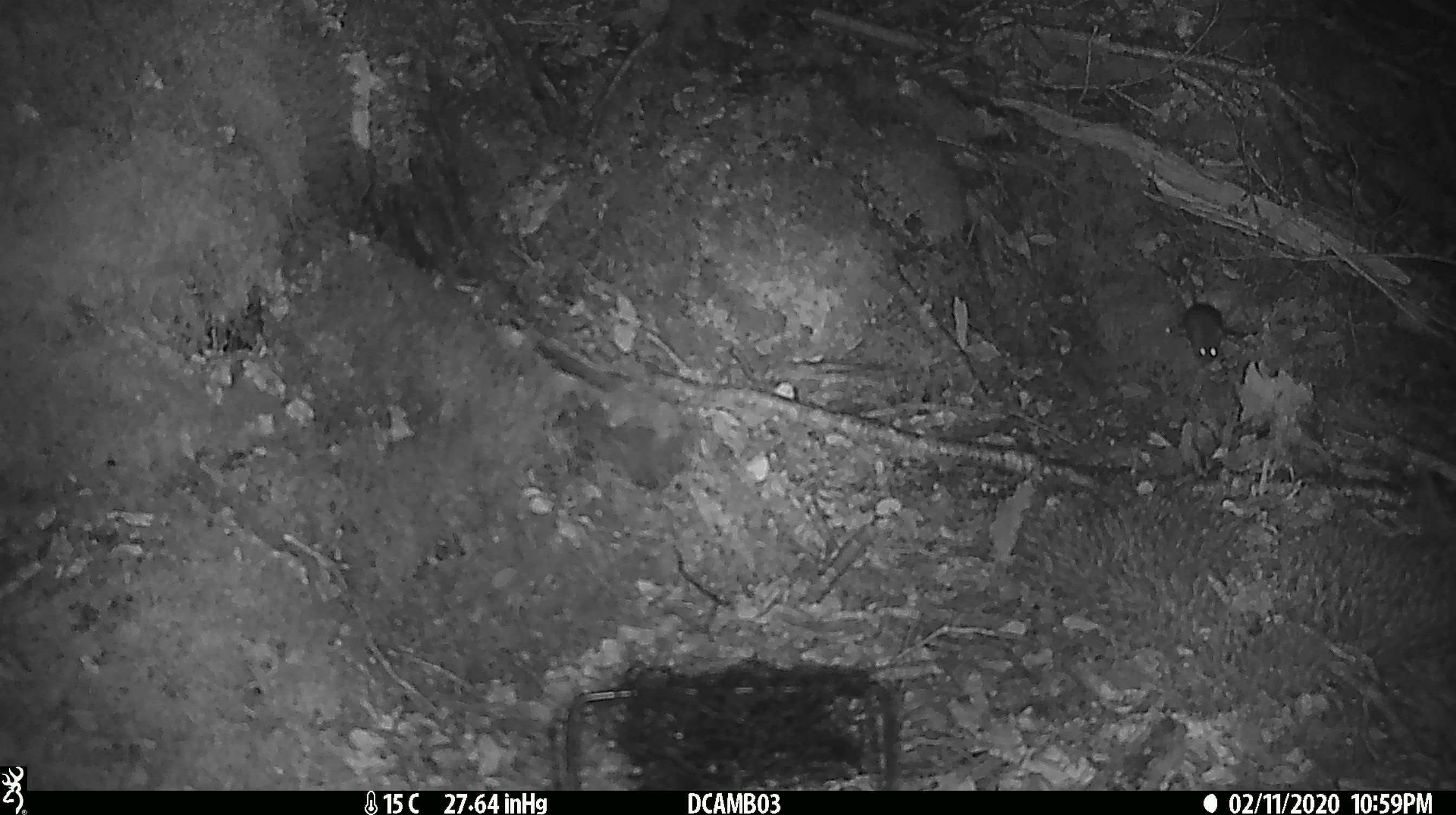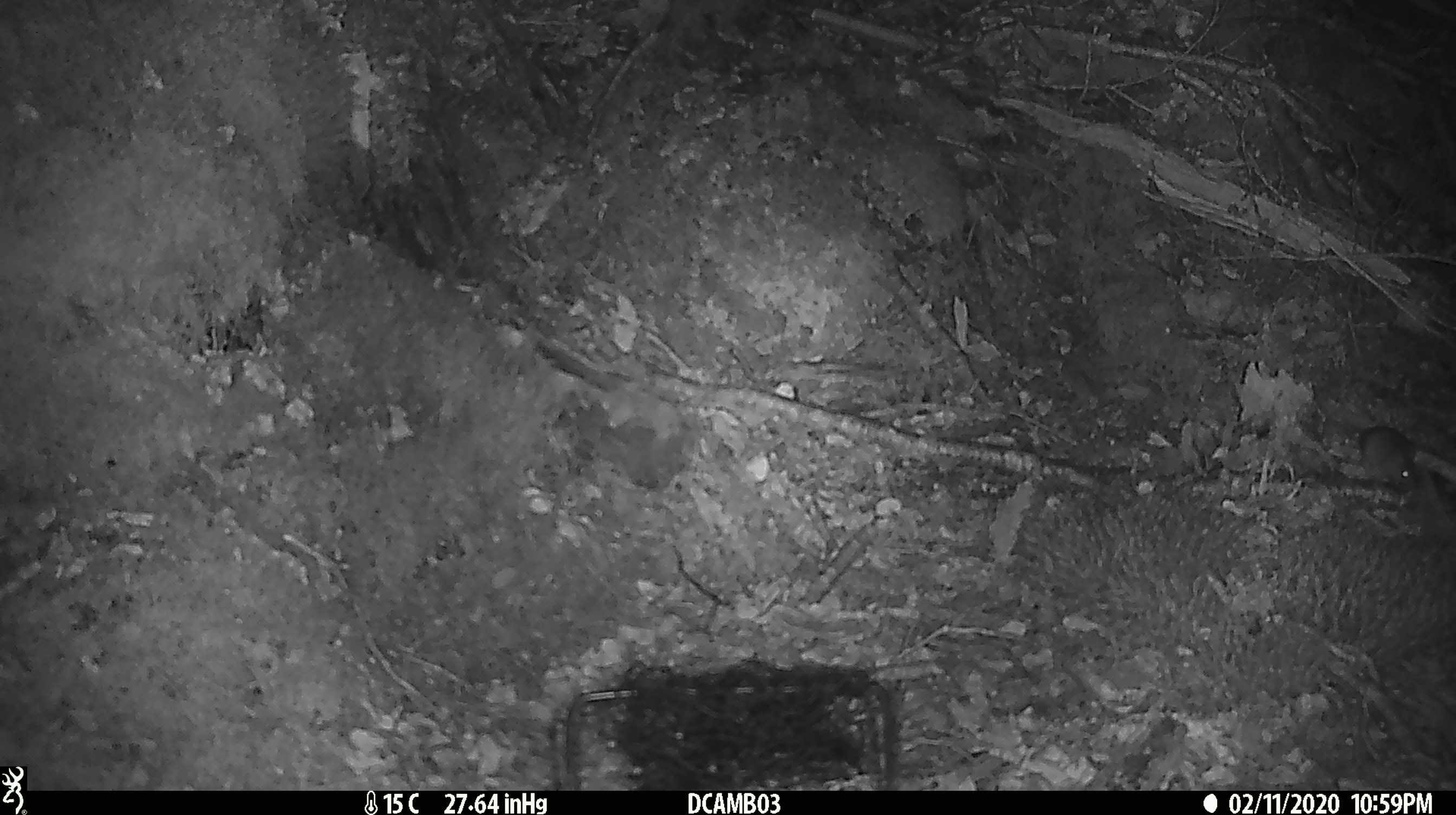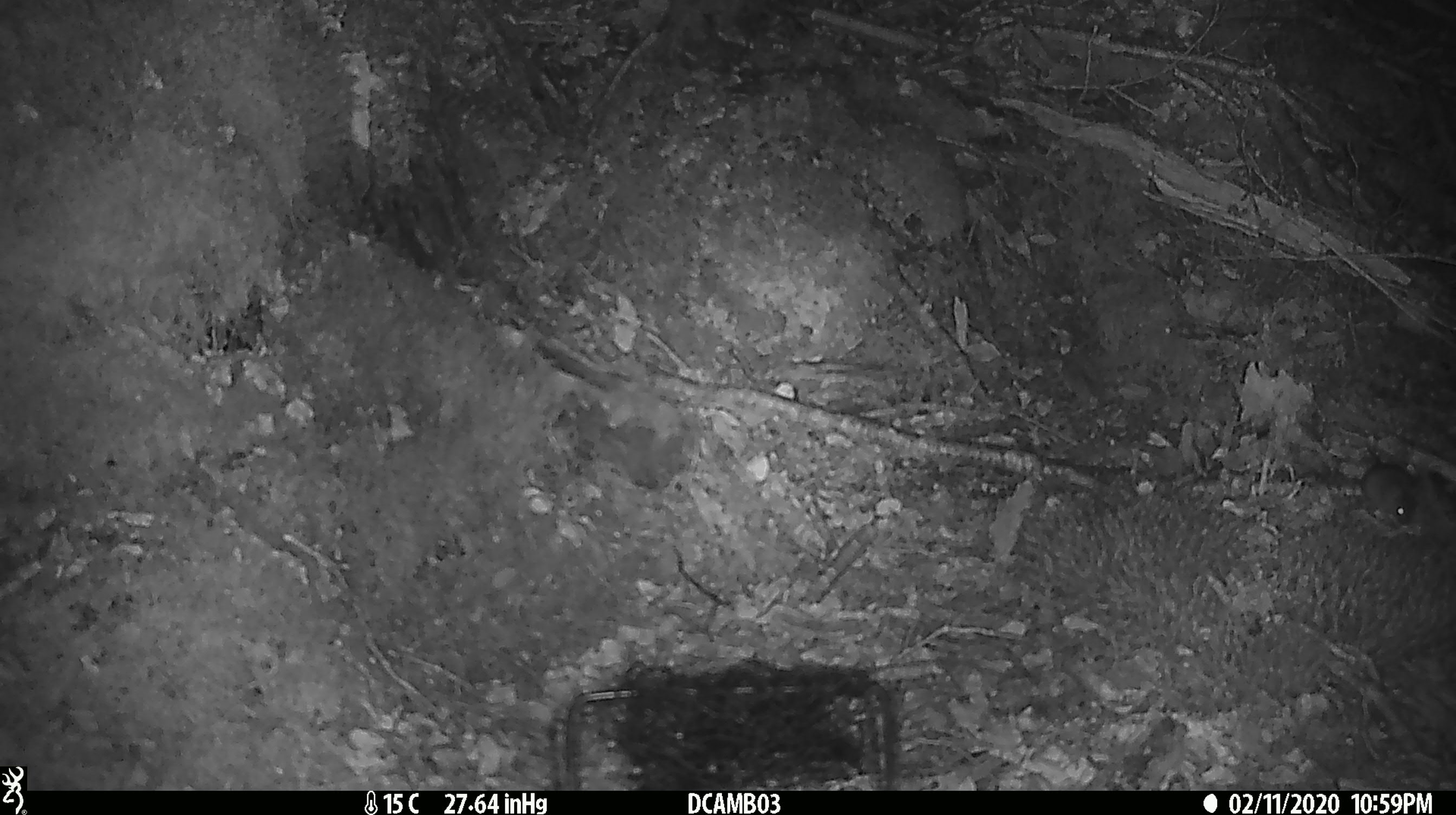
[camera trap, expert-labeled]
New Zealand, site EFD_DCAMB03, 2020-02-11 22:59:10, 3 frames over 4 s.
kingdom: Animalia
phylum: Chordata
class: Mammalia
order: Rodentia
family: Muridae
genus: Mus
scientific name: Mus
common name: mouse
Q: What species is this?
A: Mouse (Mus).